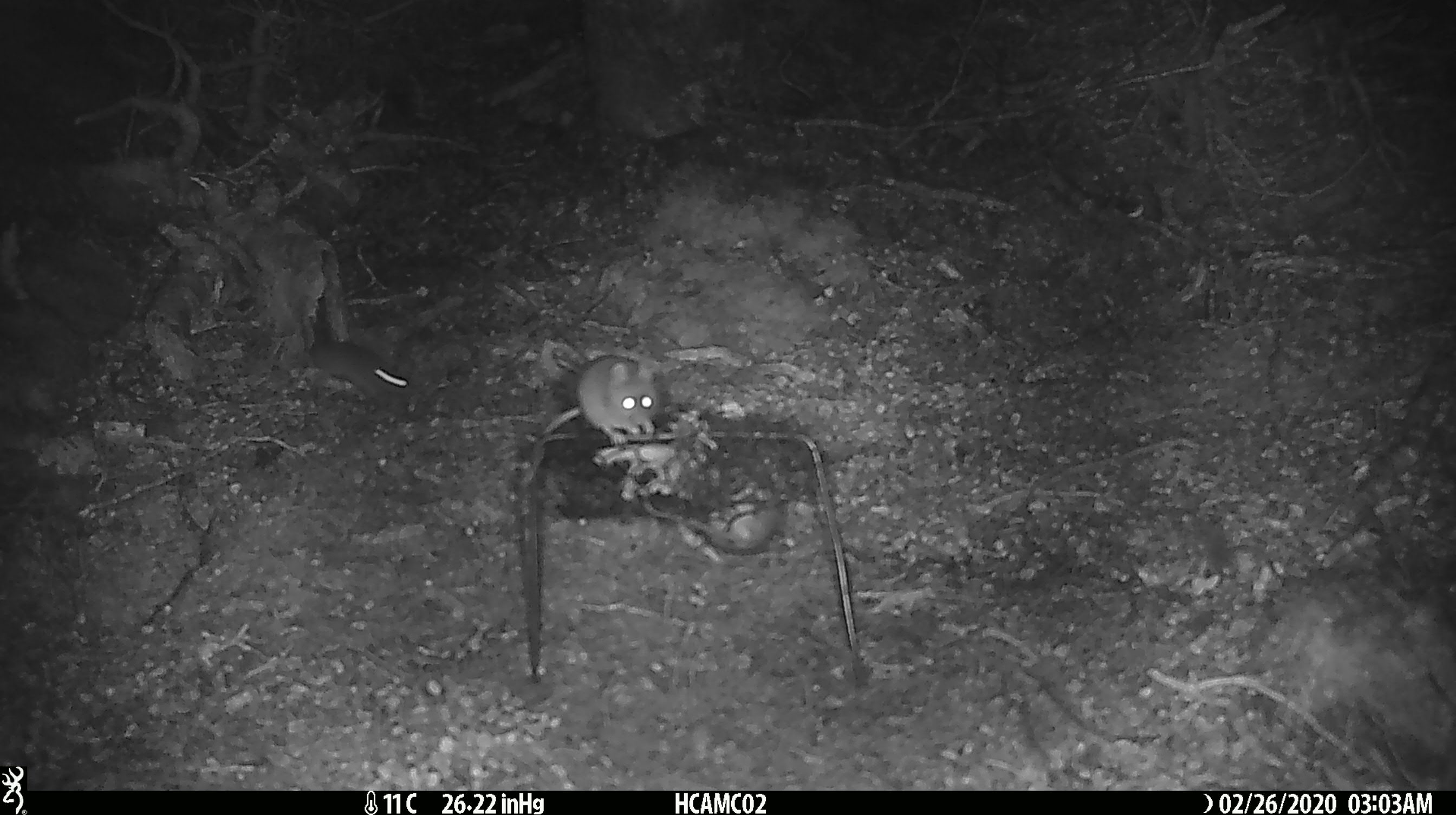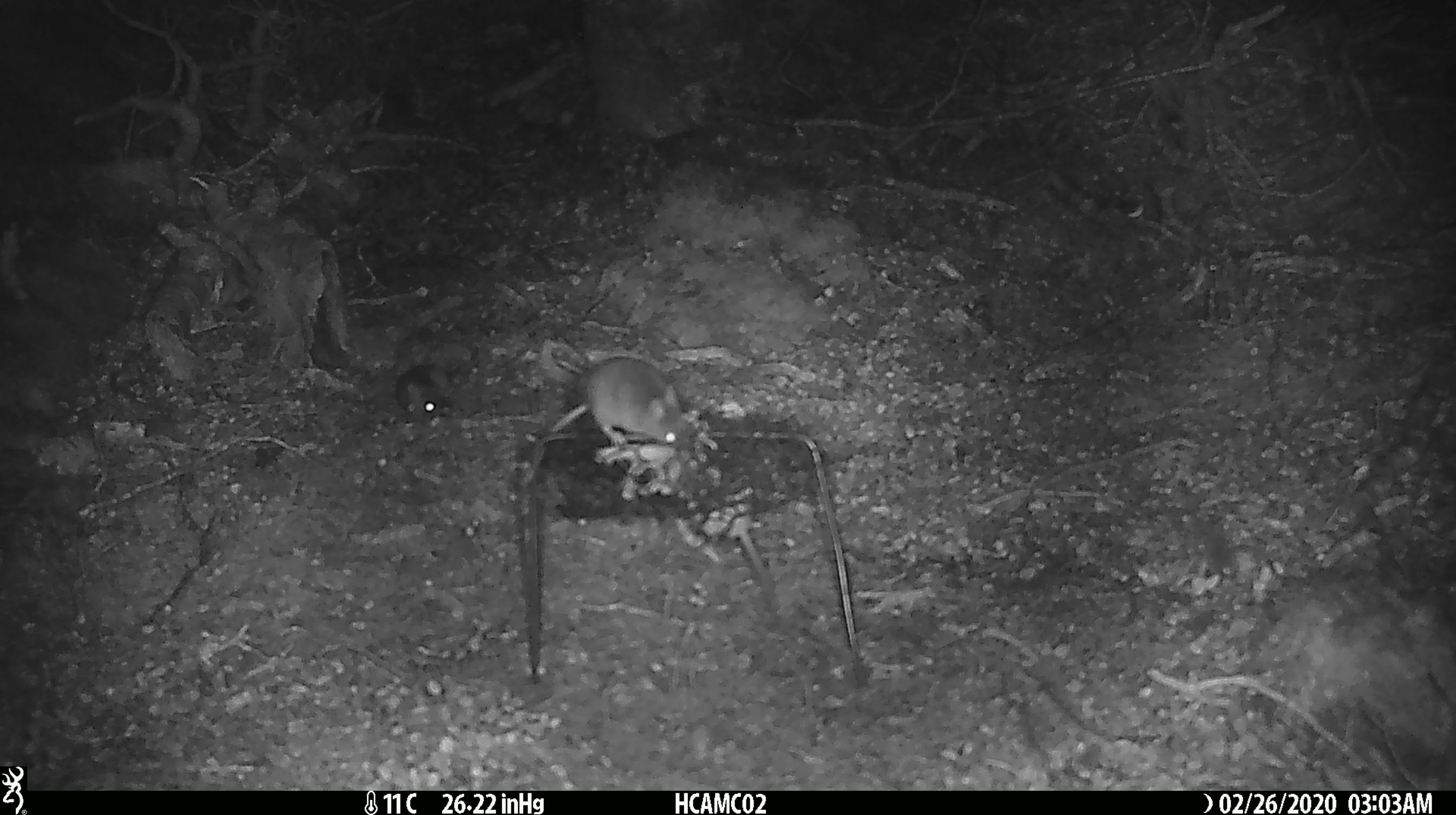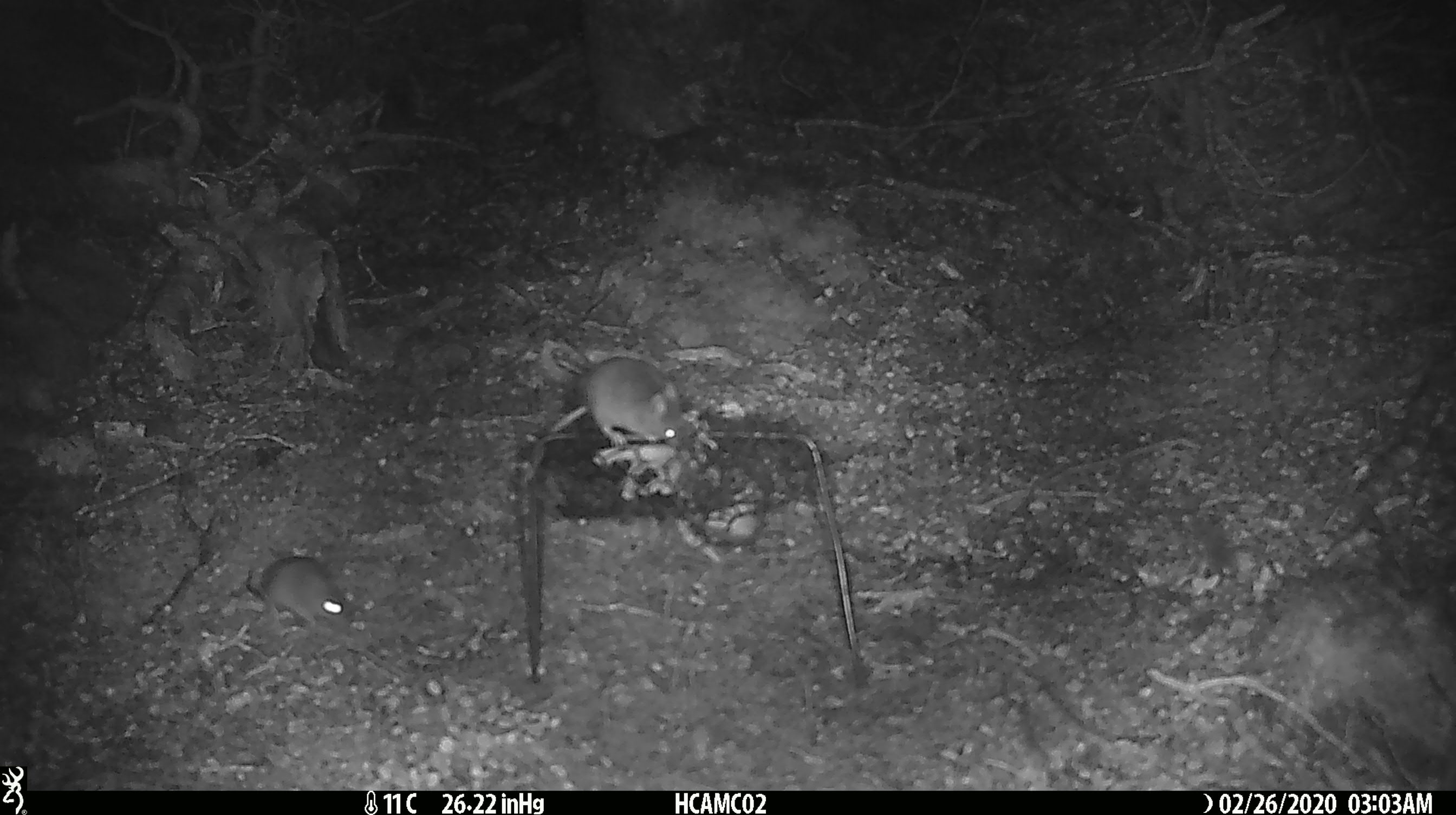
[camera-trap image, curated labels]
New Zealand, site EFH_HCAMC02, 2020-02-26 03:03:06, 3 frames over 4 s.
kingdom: Animalia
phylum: Chordata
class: Mammalia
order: Rodentia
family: Muridae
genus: Mus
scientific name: Mus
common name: mouse